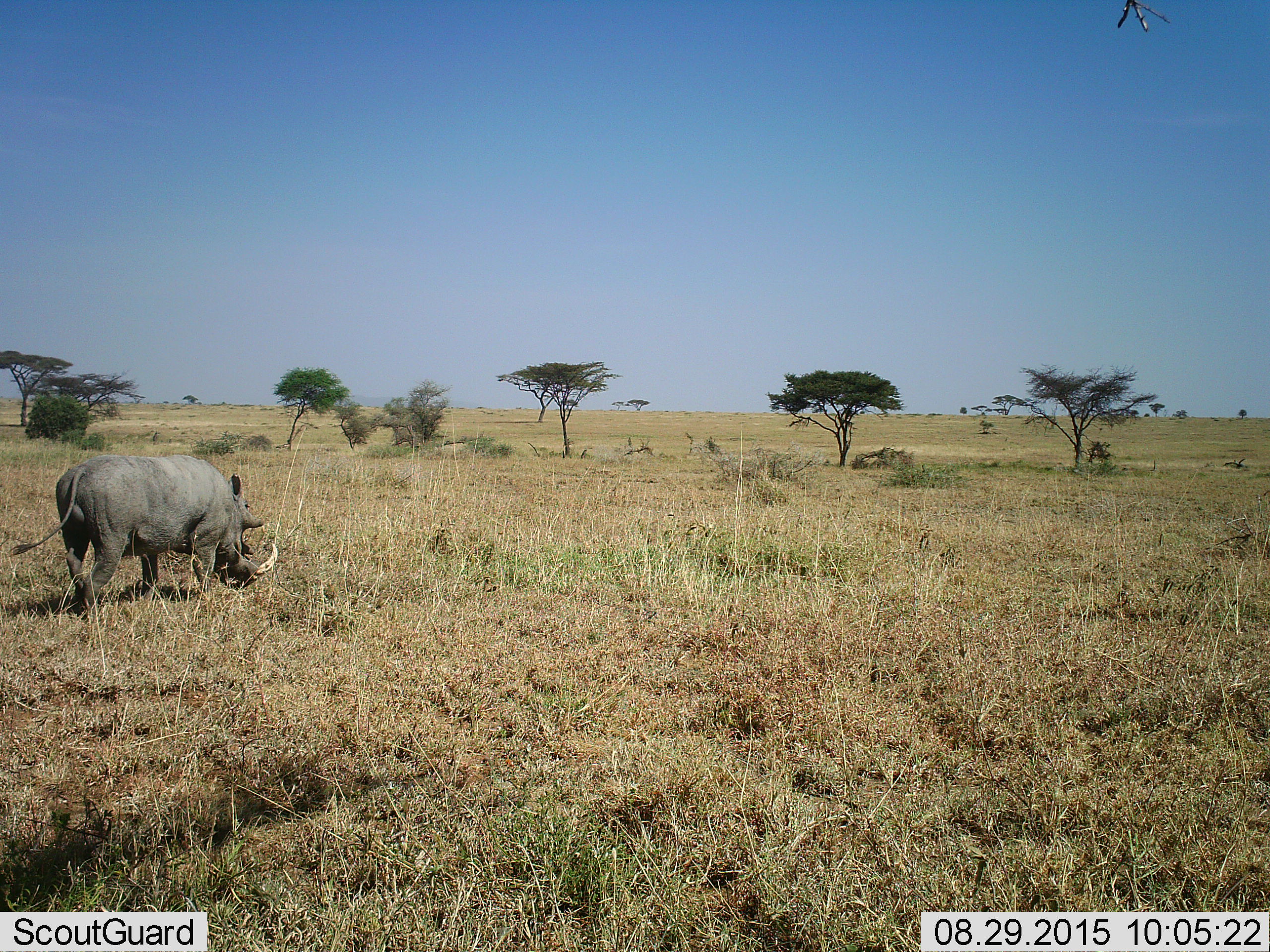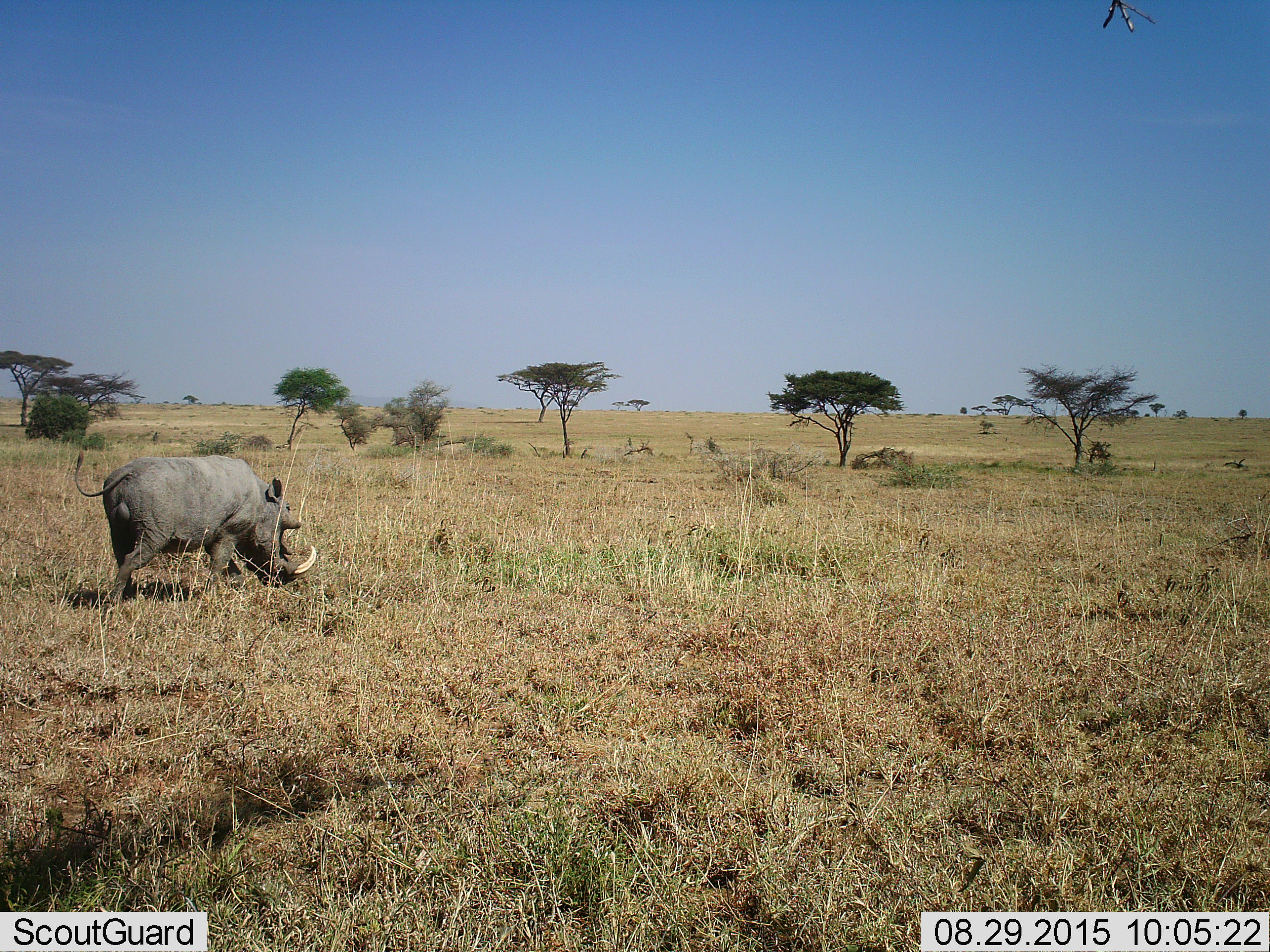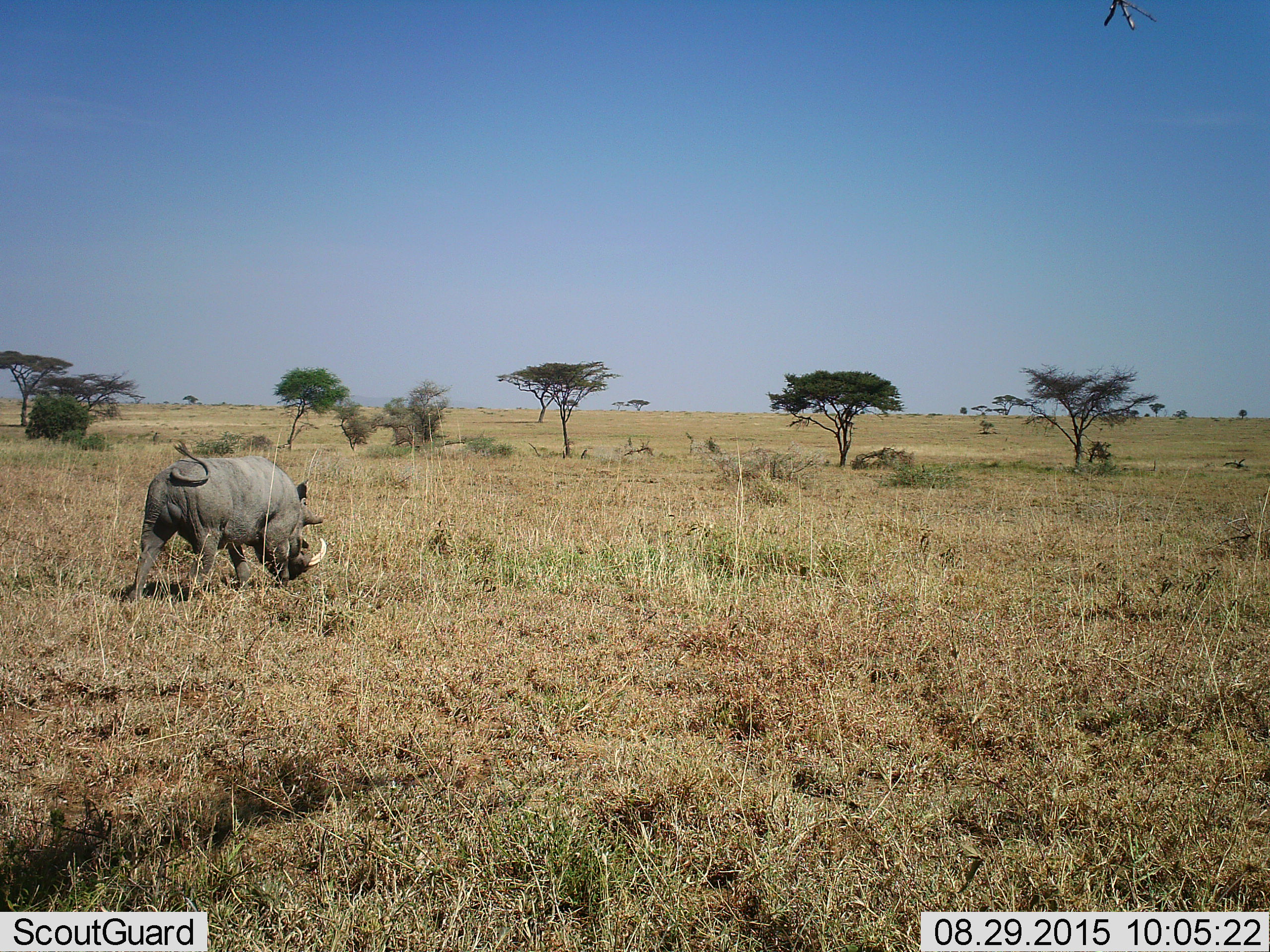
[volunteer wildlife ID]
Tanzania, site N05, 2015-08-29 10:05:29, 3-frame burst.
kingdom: Animalia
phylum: Chordata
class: Mammalia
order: Artiodactyla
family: Suidae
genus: Phacochoerus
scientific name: Phacochoerus africanus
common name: warthog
Warthog (Phacochoerus africanus), count 1. Behavior (volunteer vote fractions): standing 0%, resting 0%, moving 100%, interacting 0%. Young present (vote fraction): 0%. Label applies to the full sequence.